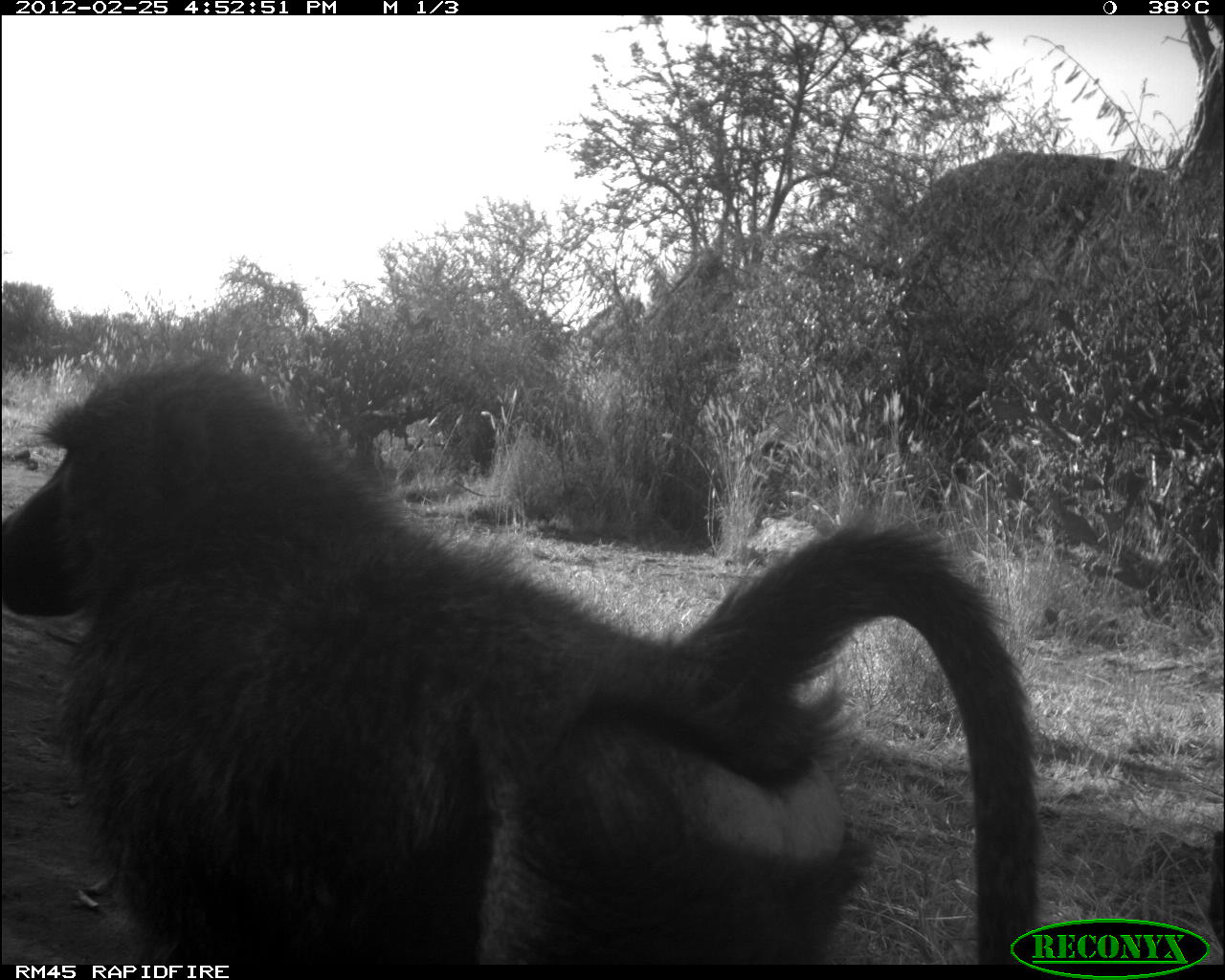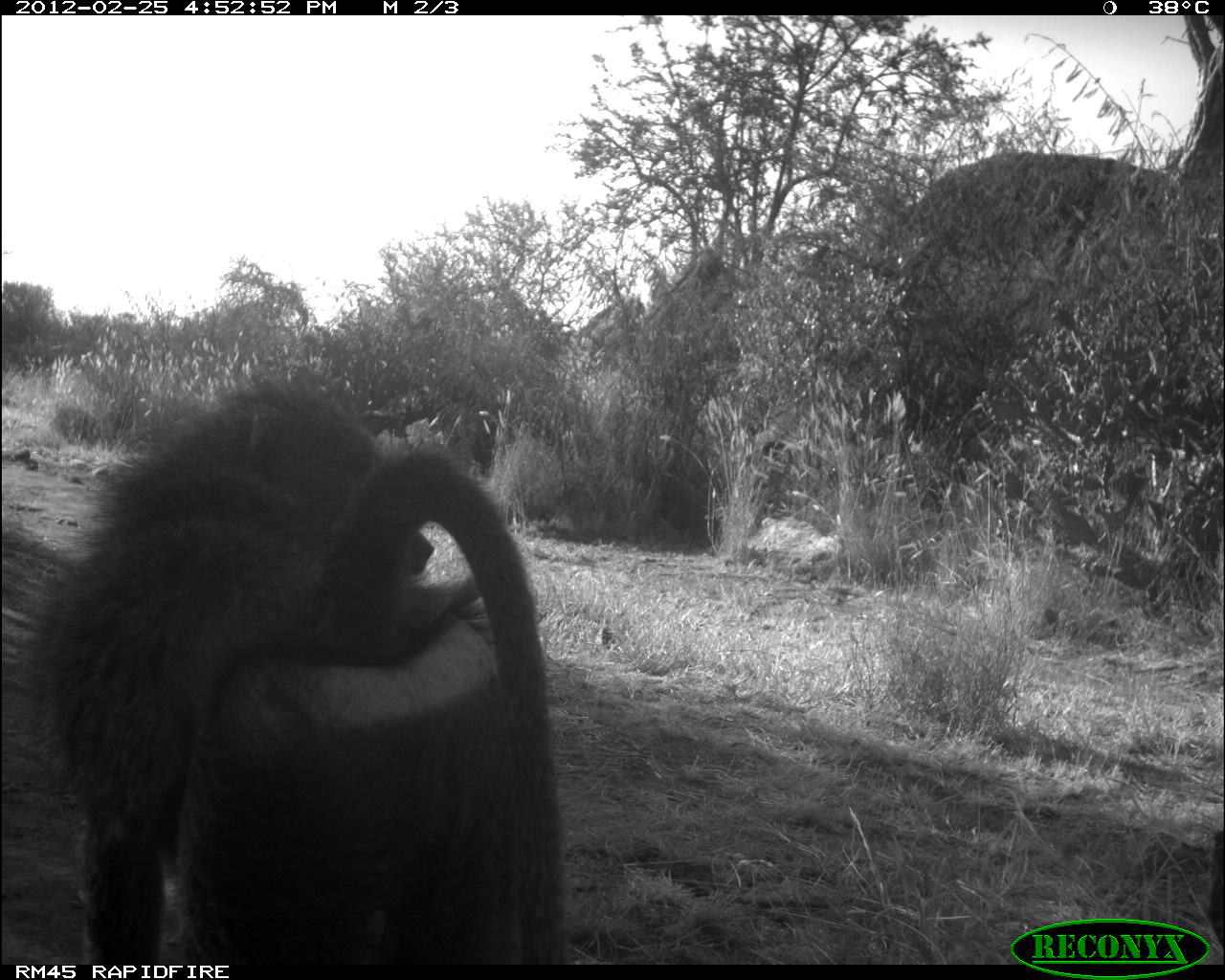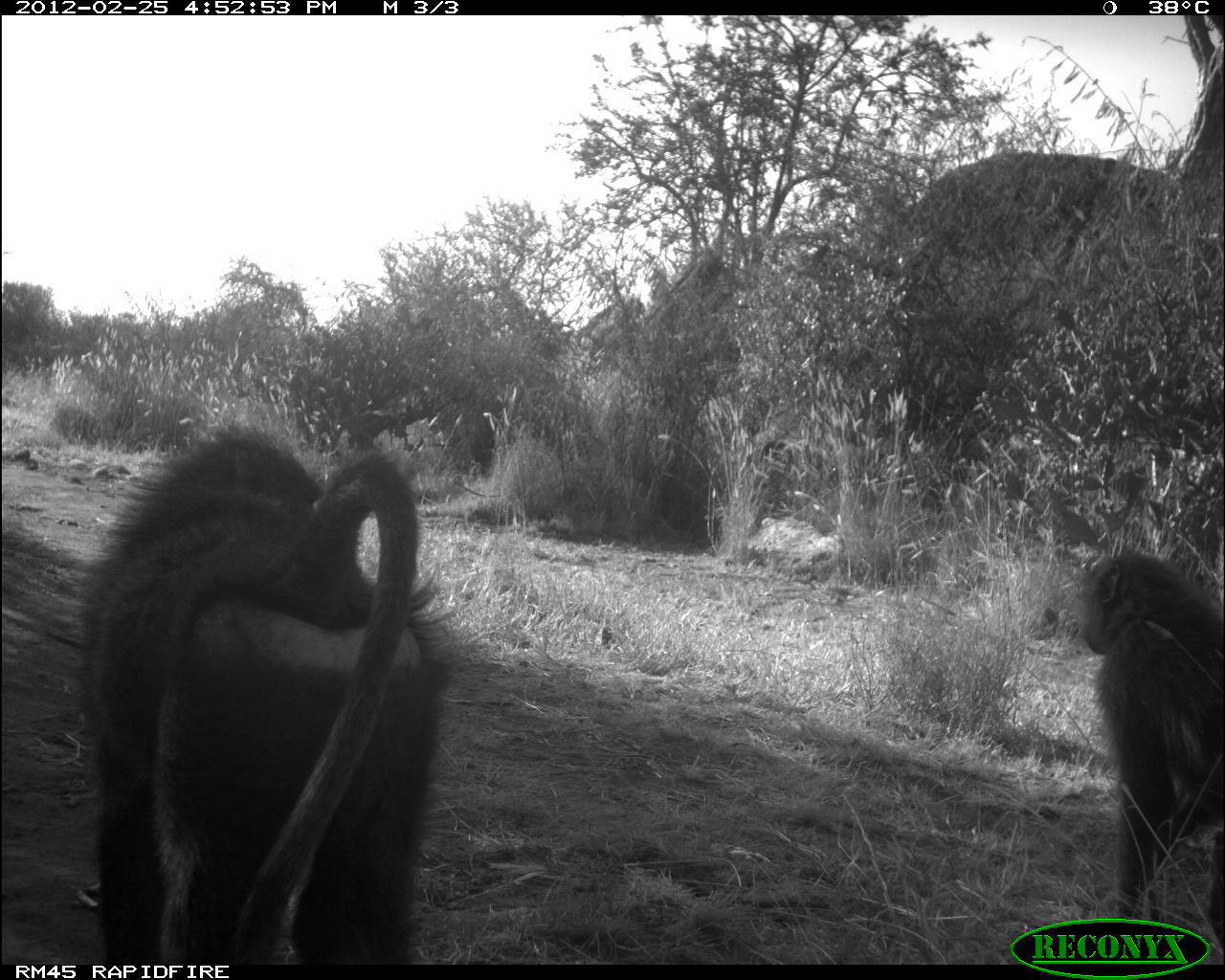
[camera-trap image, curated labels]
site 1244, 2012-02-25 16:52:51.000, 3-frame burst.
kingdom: Animalia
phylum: Chordata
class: Mammalia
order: Primates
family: Cercopithecidae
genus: Papio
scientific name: Papio anubis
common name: olive baboon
Papio anubis (olive baboon), count 1.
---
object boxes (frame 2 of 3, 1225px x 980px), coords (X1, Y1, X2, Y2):
papio anubis: (20, 373, 564, 960)